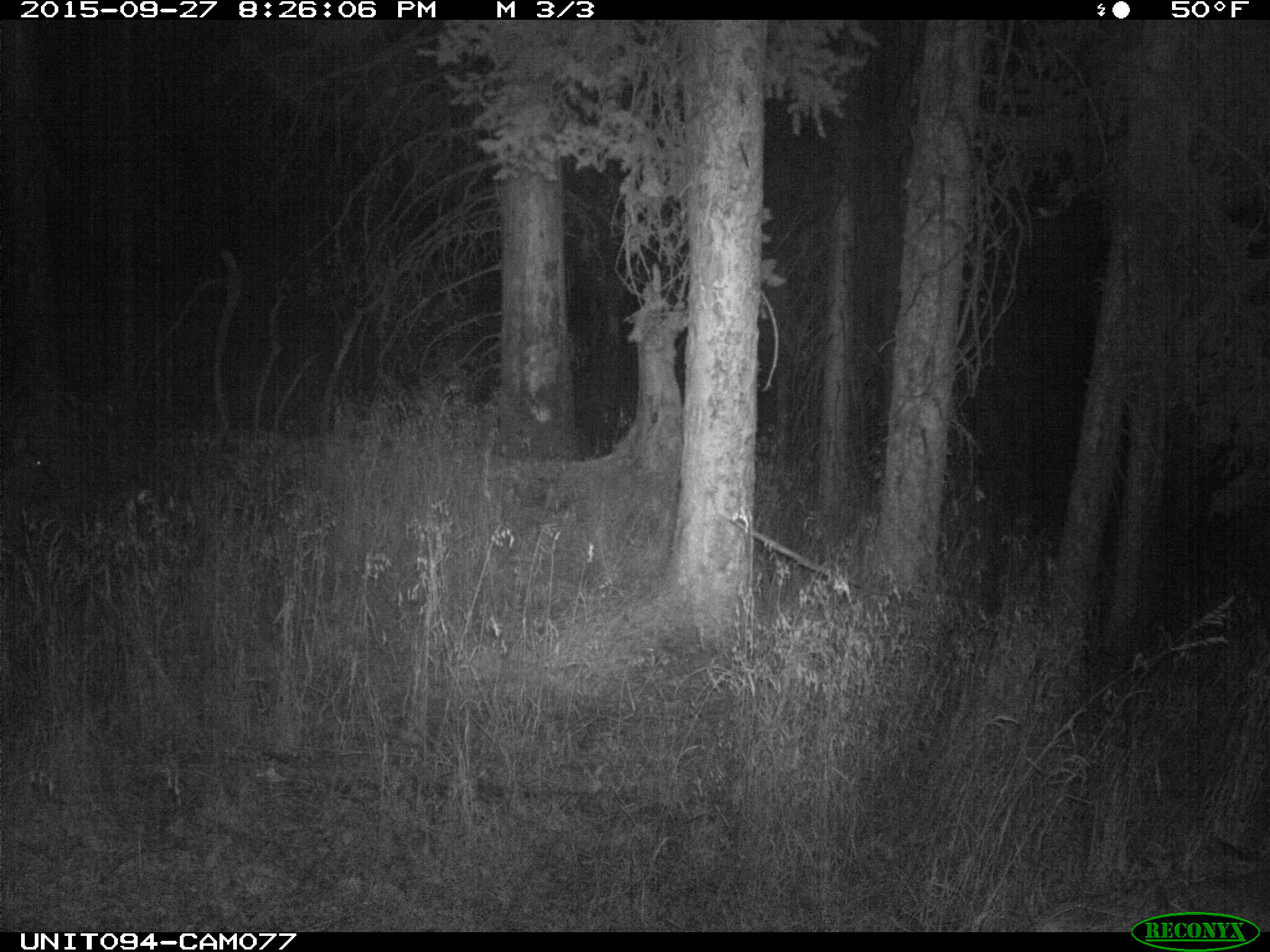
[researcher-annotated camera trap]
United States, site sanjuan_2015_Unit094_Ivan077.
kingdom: Animalia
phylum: Chordata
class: Mammalia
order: Artiodactyla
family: Cervidae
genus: Cervus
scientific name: Cervus elaphus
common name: red deer